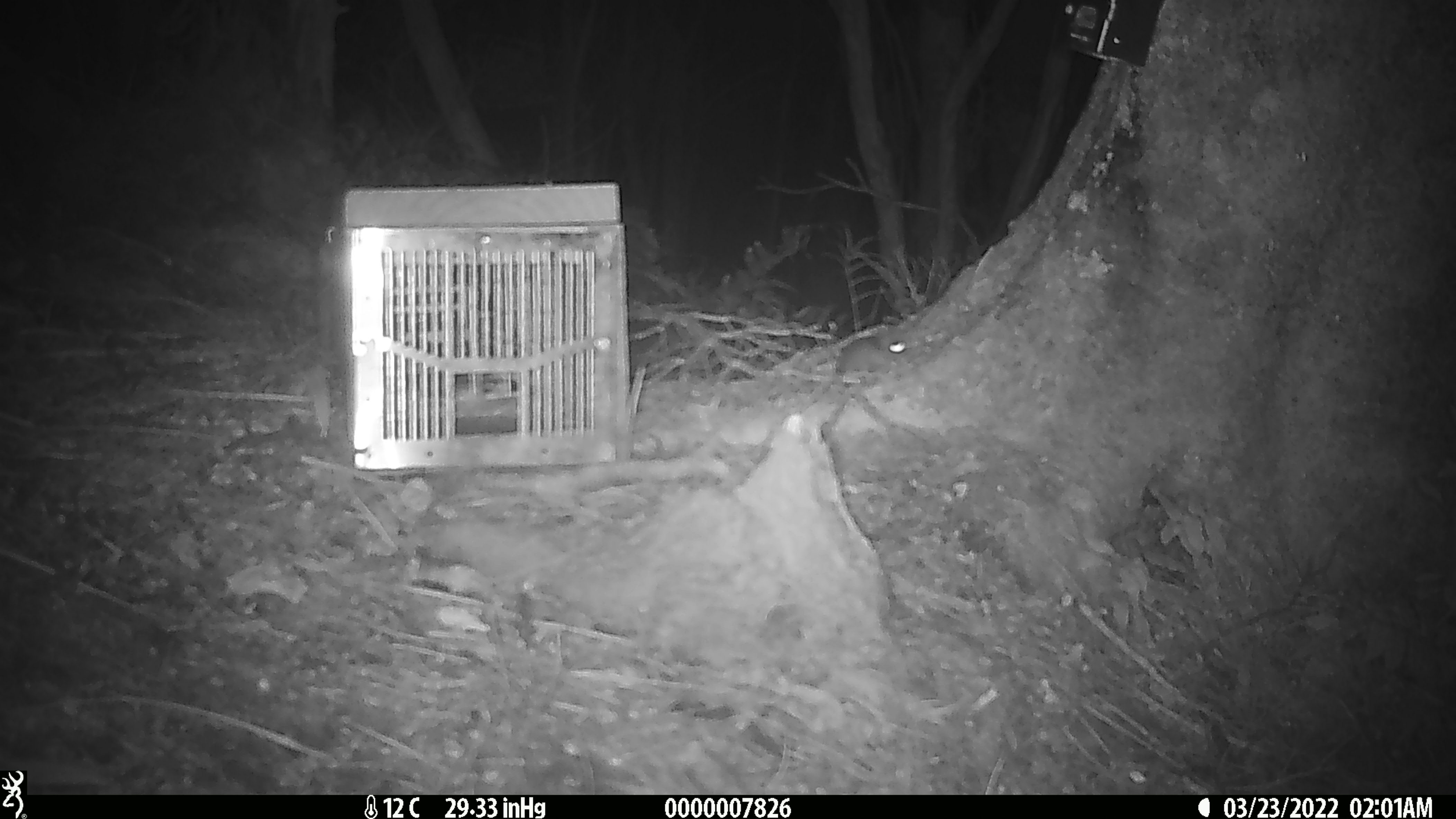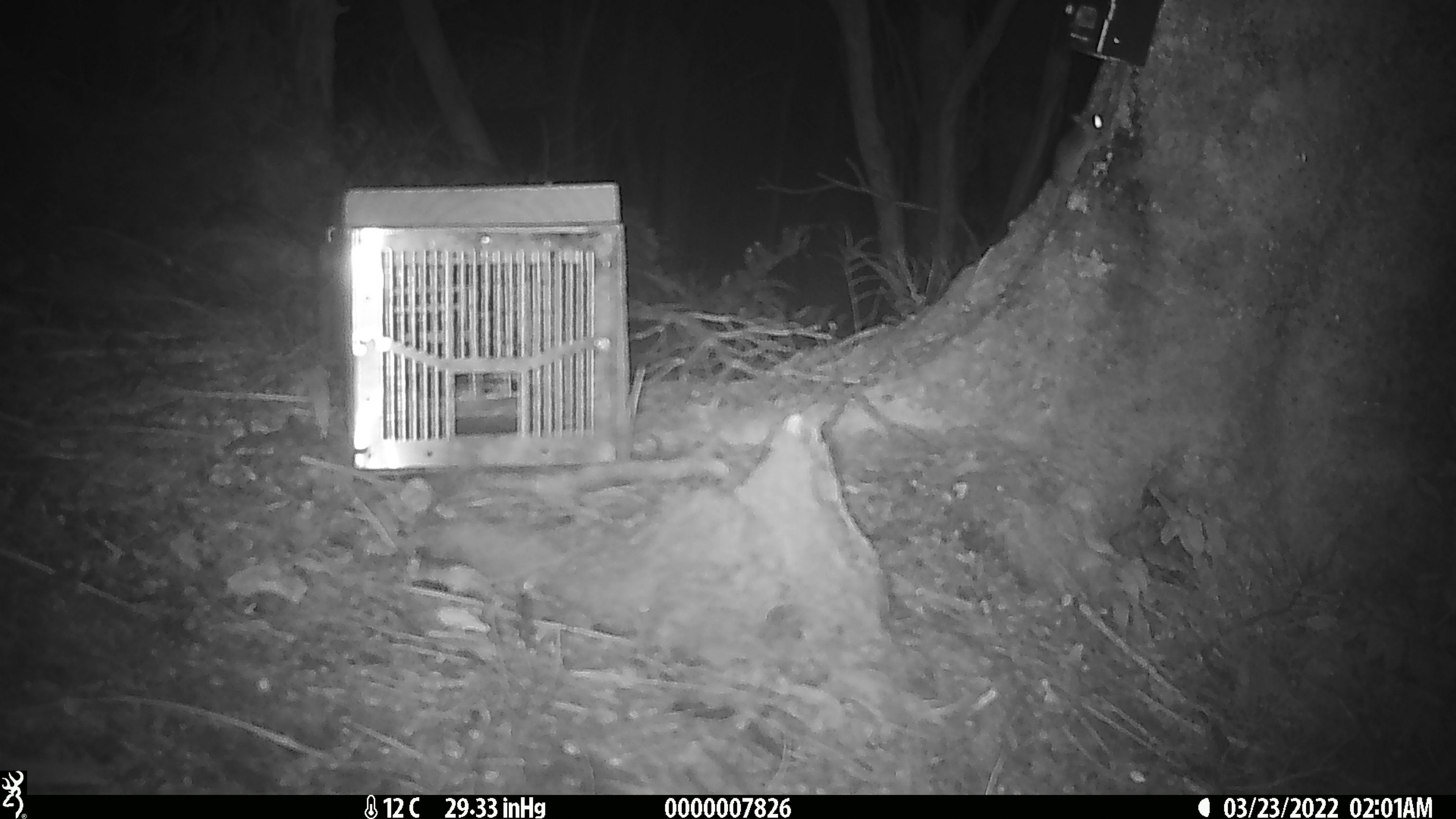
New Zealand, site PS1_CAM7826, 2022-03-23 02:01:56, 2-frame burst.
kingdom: Animalia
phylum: Chordata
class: Mammalia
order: Rodentia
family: Muridae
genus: Mus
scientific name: Mus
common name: mouse